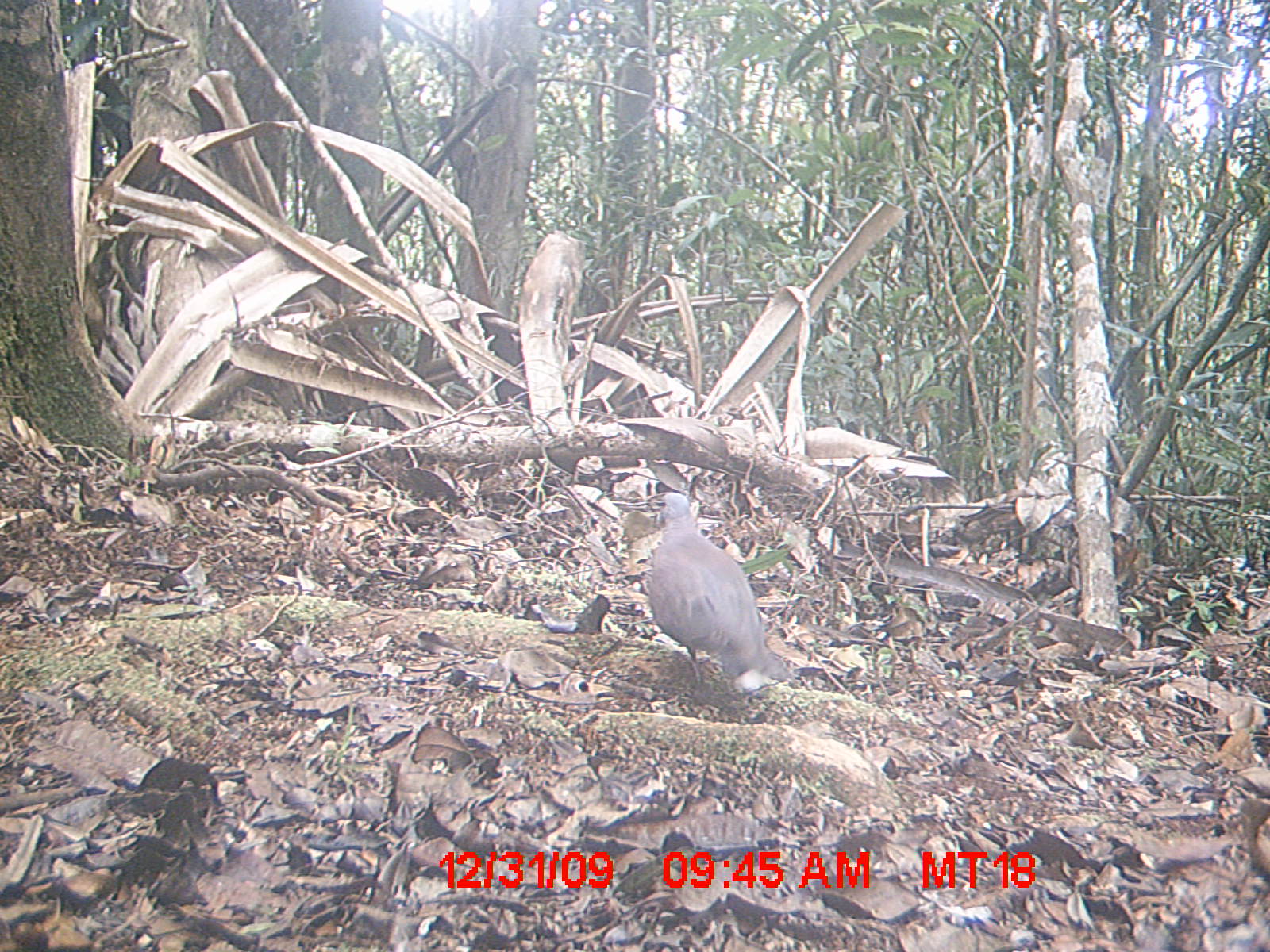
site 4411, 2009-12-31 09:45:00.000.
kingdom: Animalia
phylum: Chordata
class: Aves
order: Columbiformes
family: Columbidae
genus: Streptopelia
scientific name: Streptopelia picturata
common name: malagasy turtle dove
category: nesoenas picturata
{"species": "nesoenas picturata (malagasy turtle dove) (Streptopelia picturata)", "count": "1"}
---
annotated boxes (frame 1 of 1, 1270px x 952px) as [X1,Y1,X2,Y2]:
nesoenas picturata: [645,492,794,696]